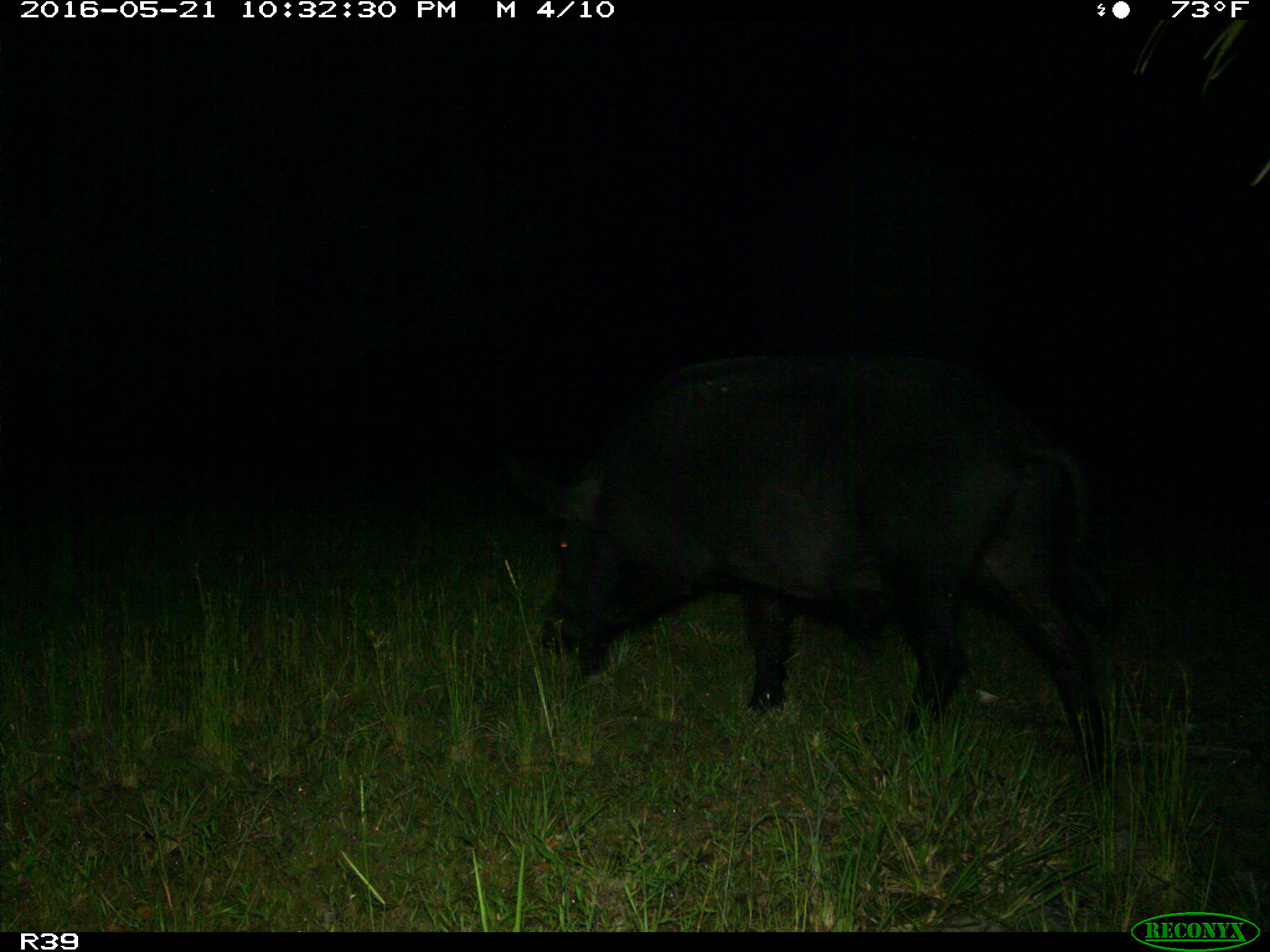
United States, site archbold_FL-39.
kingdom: Animalia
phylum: Chordata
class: Mammalia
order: Artiodactyla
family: Suidae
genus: Sus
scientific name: Sus scrofa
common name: wild boar